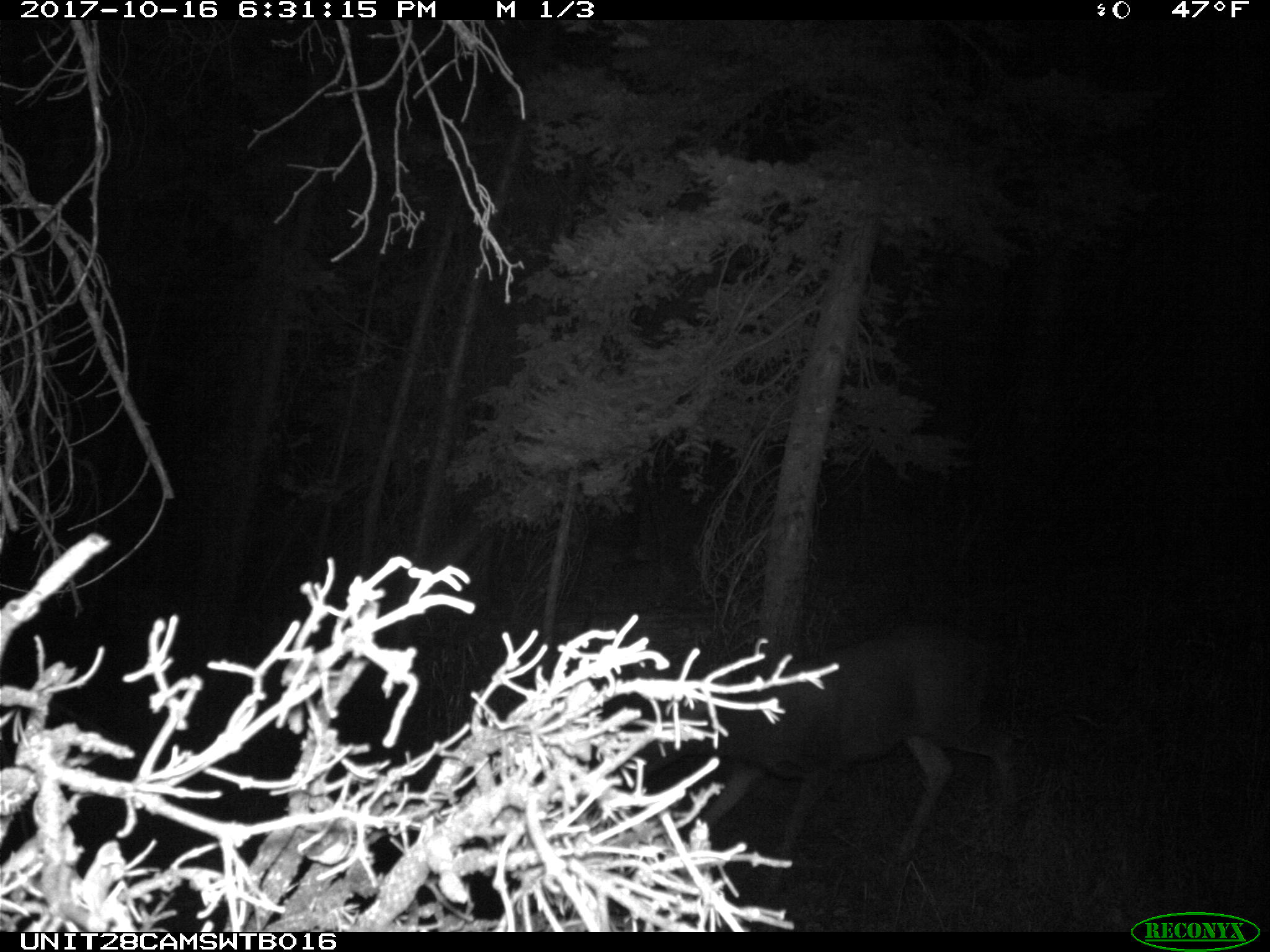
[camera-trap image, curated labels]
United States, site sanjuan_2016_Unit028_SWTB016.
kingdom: Animalia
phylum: Chordata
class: Mammalia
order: Artiodactyla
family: Cervidae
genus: Odocoileus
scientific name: Odocoileus hemionus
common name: mule deer